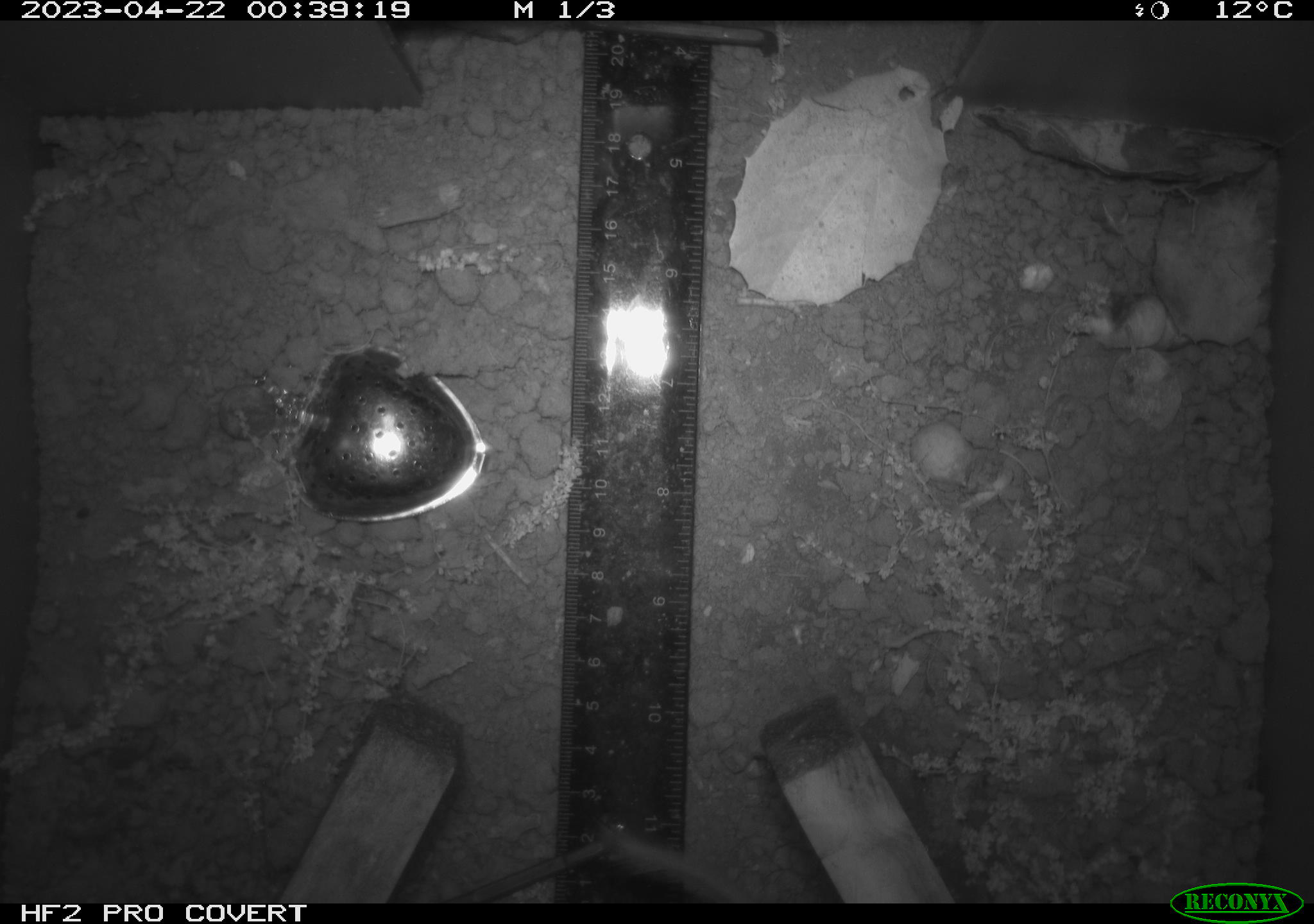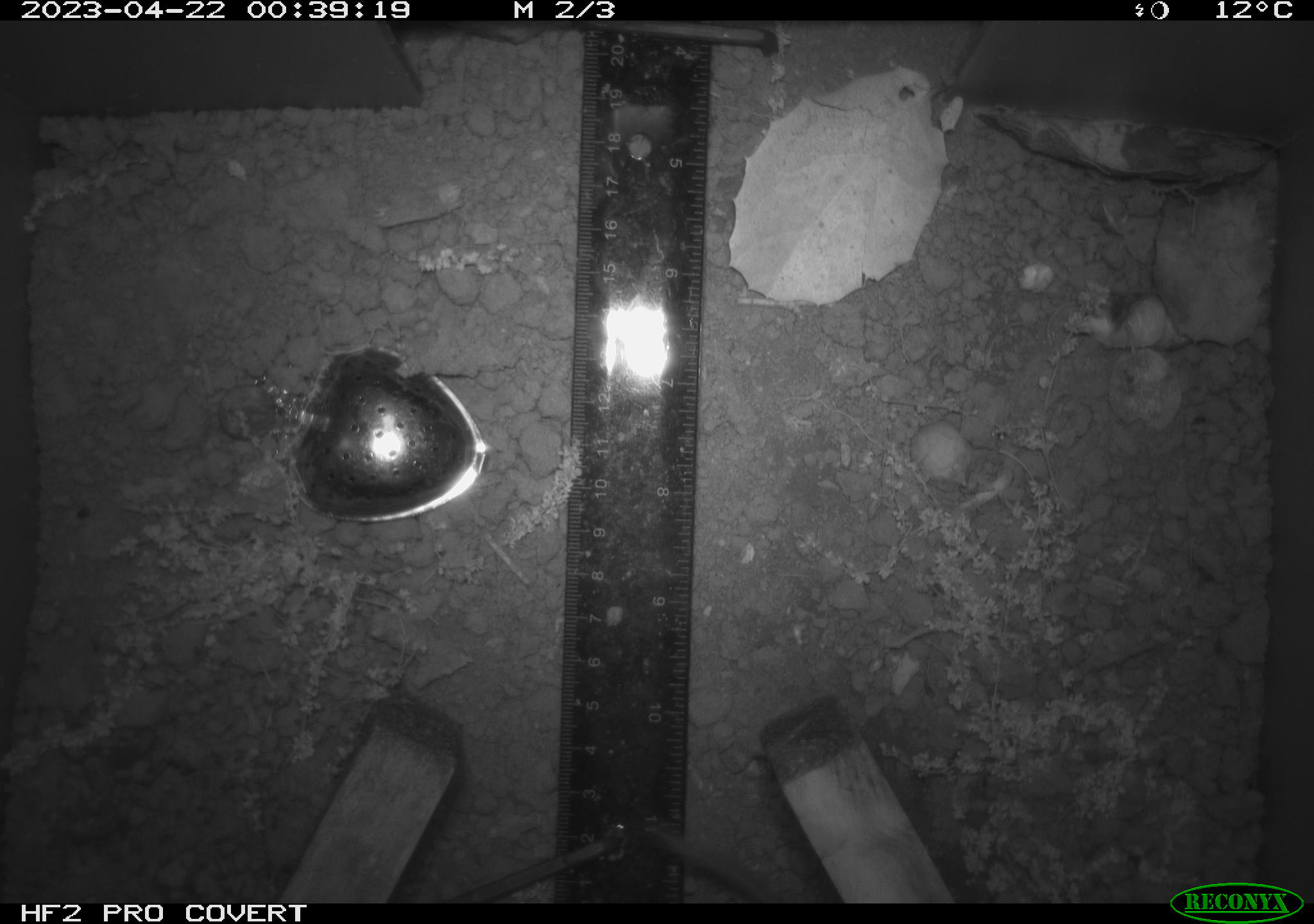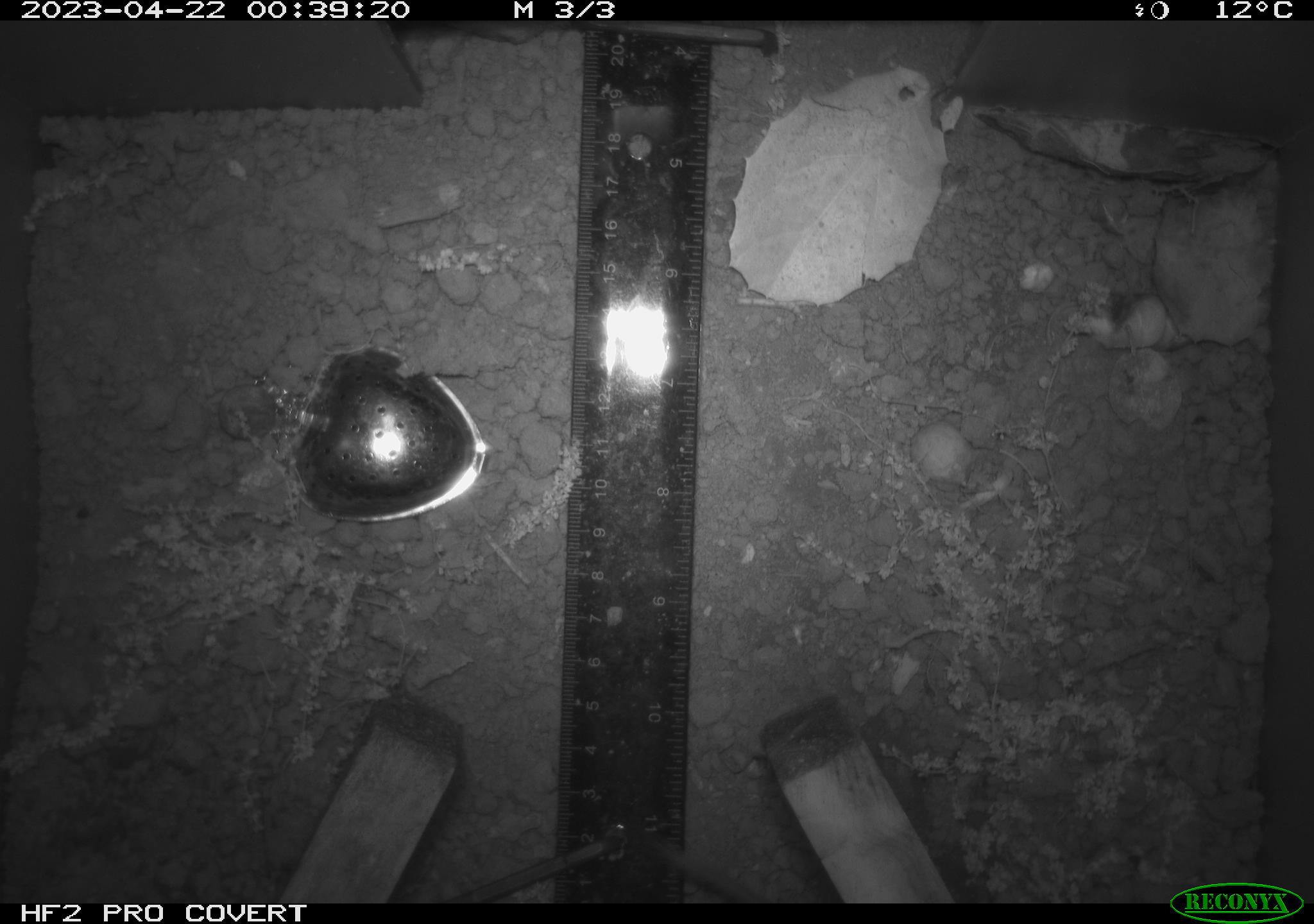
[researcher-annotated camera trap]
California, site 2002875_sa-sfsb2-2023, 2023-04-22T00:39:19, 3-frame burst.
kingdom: Animalia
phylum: Chordata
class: Mammalia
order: Rodentia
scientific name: Rodentia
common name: mouse species